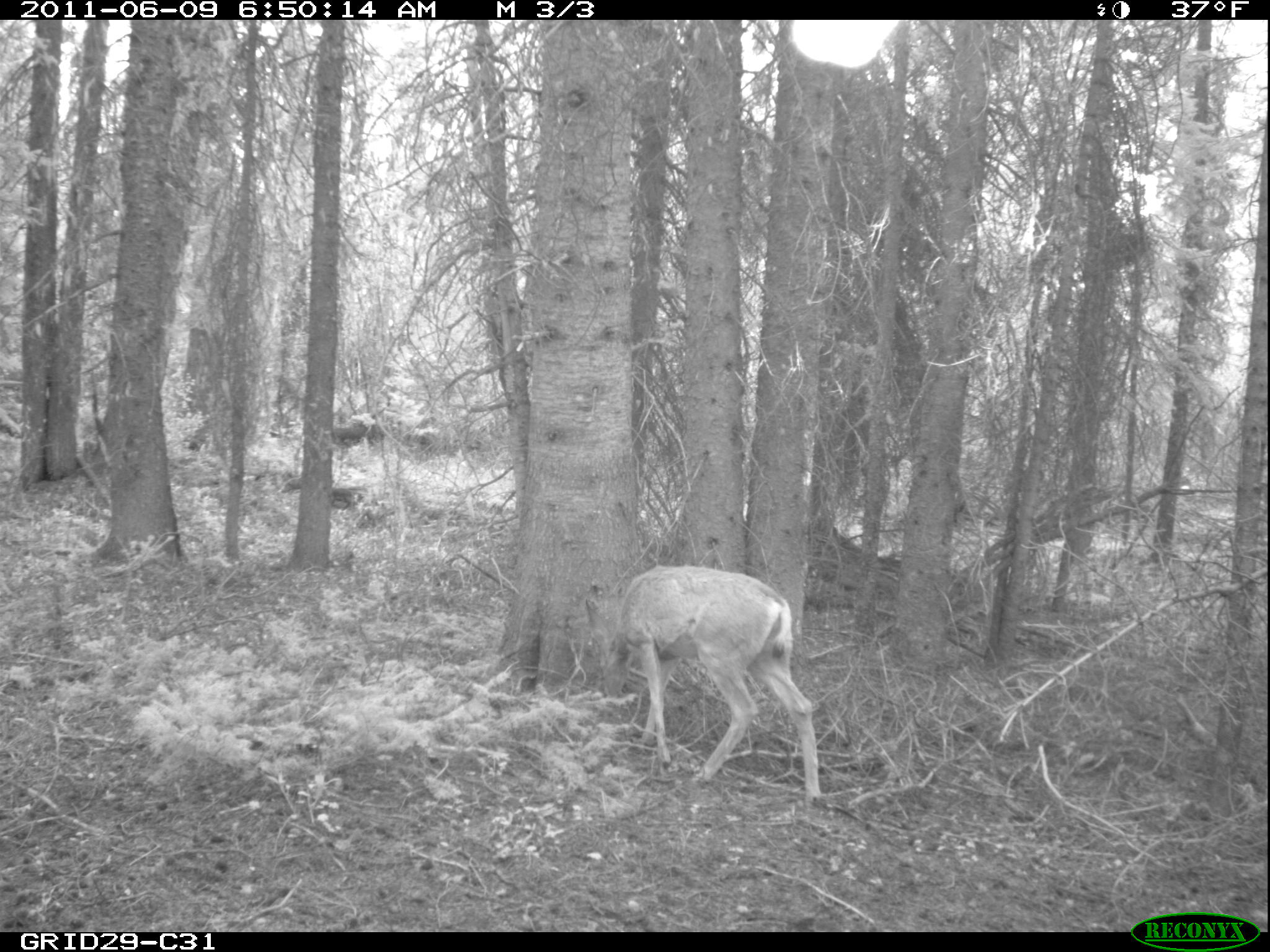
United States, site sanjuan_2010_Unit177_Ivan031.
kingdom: Animalia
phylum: Chordata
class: Mammalia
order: Artiodactyla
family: Cervidae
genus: Odocoileus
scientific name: Odocoileus hemionus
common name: mule deer